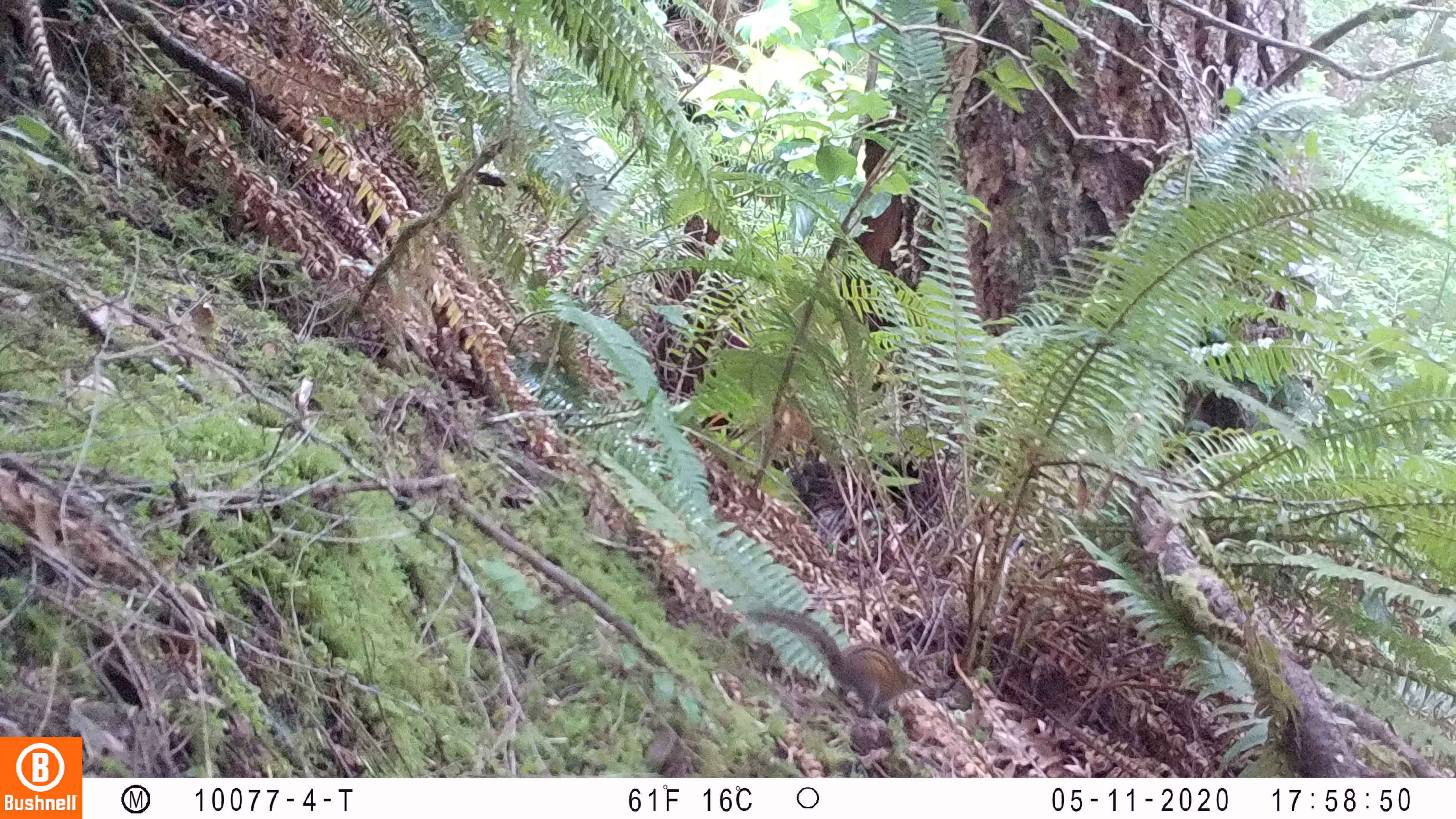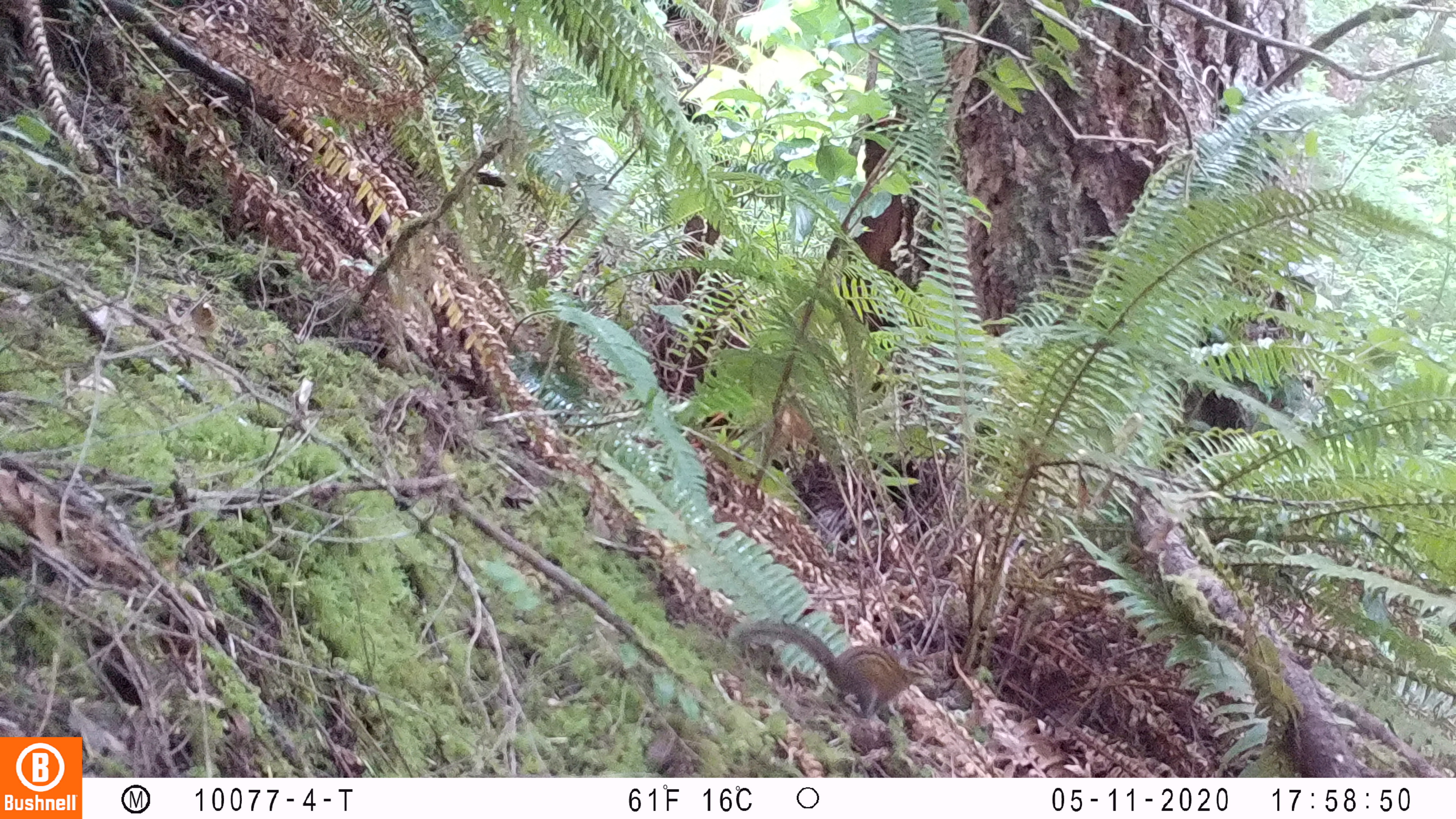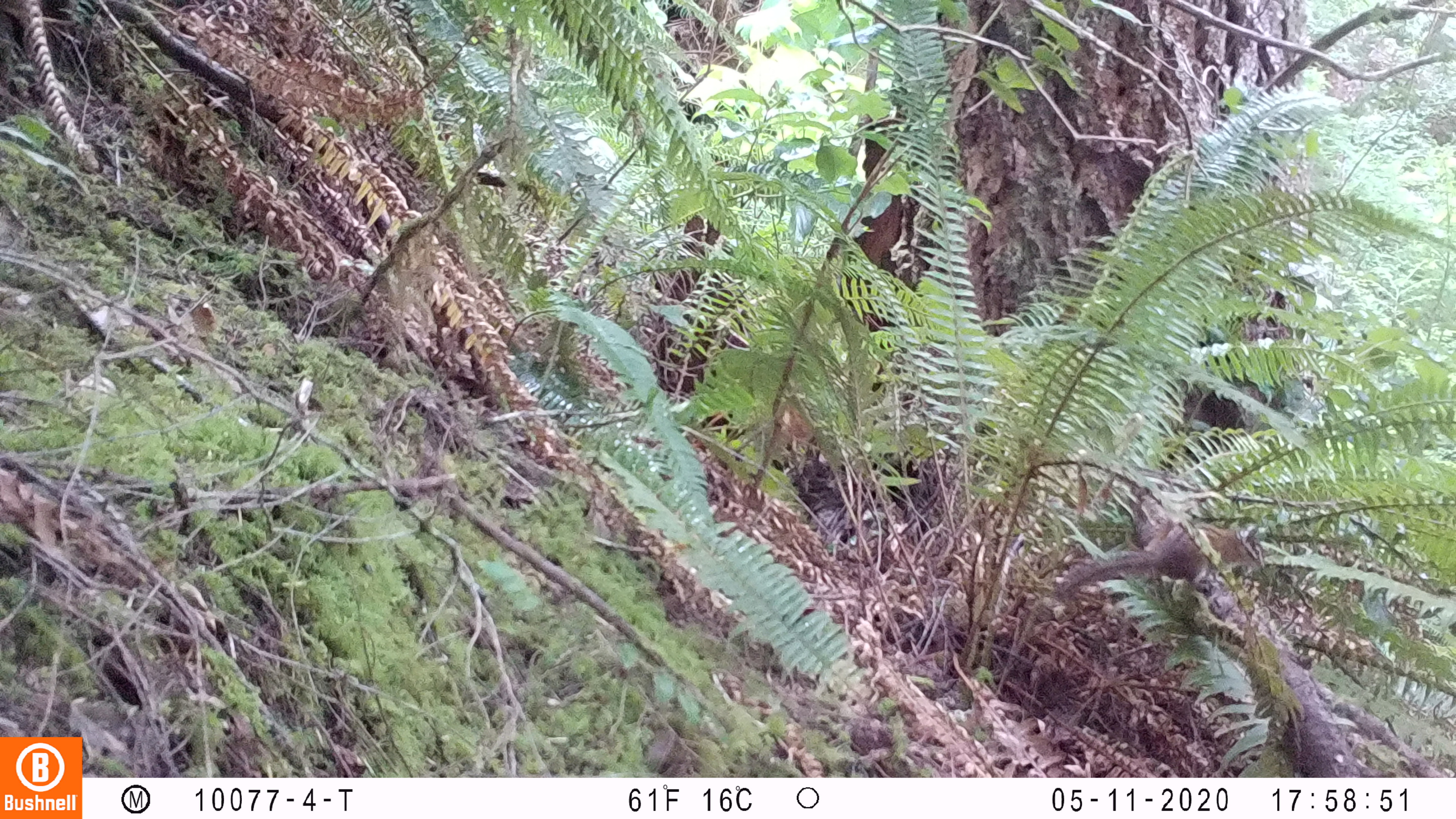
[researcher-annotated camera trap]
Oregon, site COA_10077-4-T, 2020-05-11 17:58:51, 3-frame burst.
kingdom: Animalia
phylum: Chordata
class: Mammalia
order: Rodentia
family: Sciuridae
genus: Neotamias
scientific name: Neotamias townsendii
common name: townsend's chipmunk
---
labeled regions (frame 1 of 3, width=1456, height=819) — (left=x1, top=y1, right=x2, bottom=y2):
townsend's chipmunk: (left=742, top=599, right=938, bottom=722)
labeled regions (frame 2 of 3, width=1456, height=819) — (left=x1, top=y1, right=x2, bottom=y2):
townsend's chipmunk: (left=731, top=617, right=940, bottom=722)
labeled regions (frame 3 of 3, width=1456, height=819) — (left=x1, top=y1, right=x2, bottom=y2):
townsend's chipmunk: (left=1048, top=518, right=1270, bottom=603)